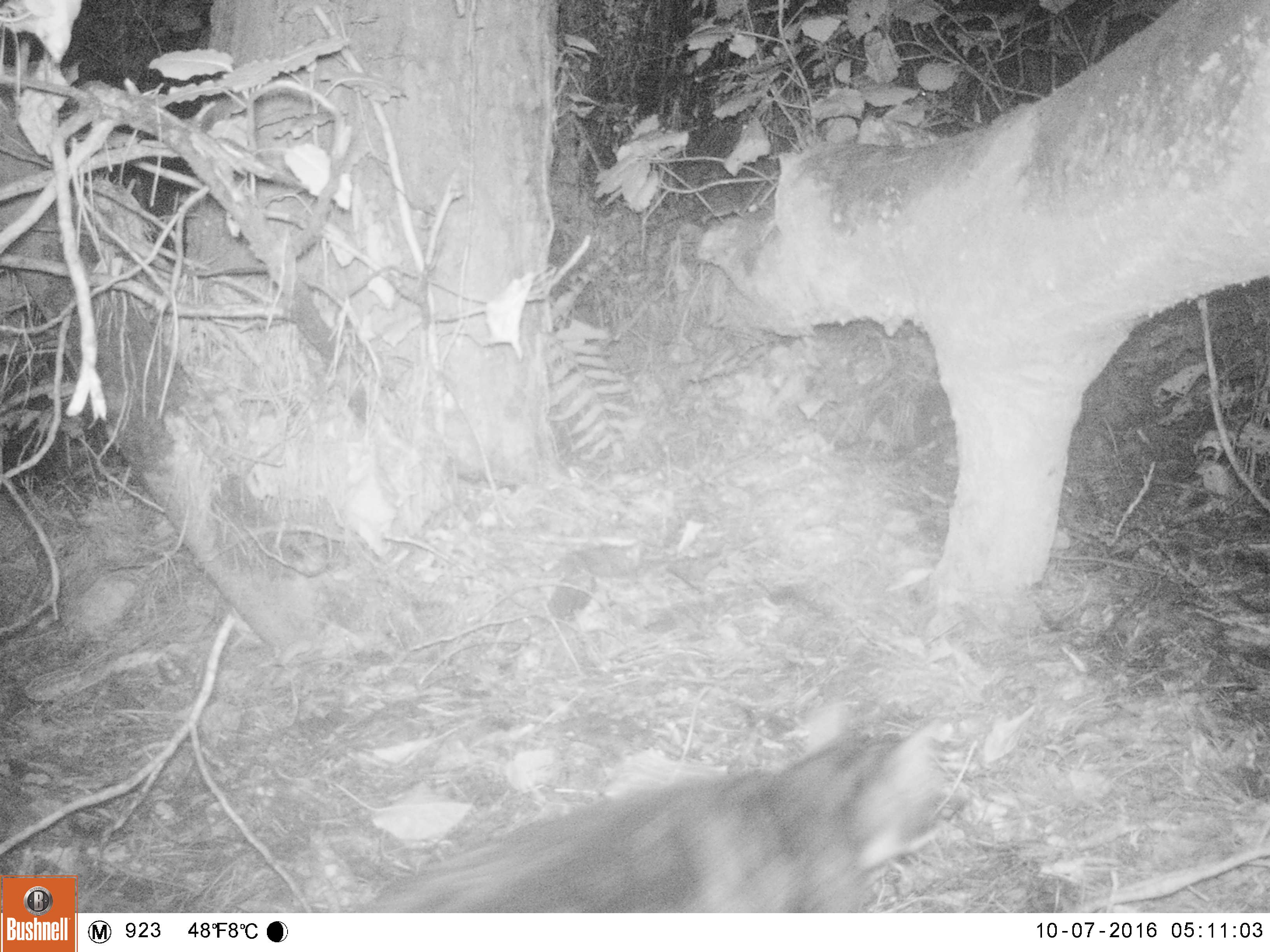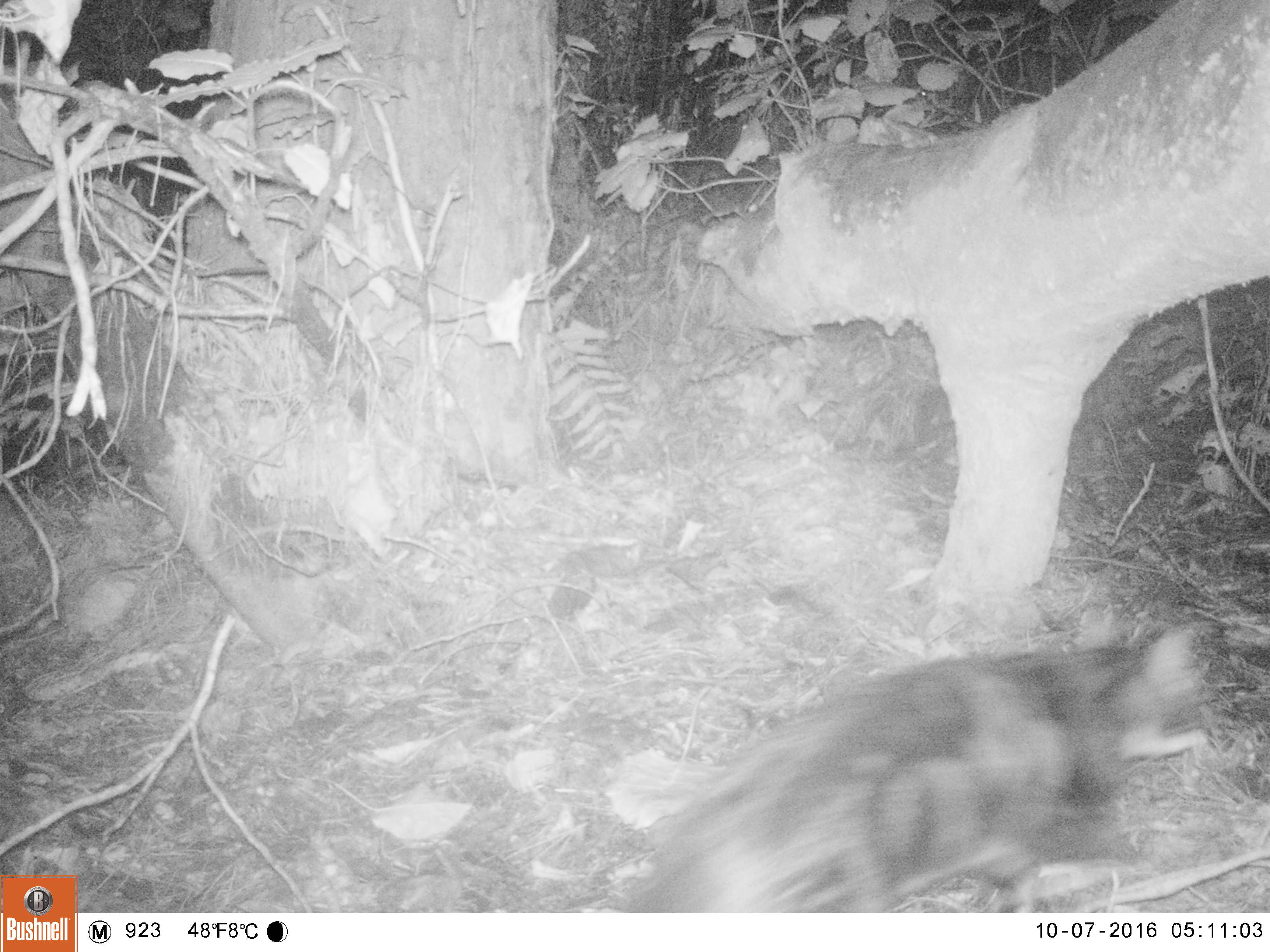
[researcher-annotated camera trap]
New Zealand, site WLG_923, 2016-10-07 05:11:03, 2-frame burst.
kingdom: Animalia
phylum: Chordata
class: Mammalia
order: Carnivora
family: Felidae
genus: Felis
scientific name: Felis catus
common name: domestic cat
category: cat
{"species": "cat (domestic cat) (Felis catus)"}